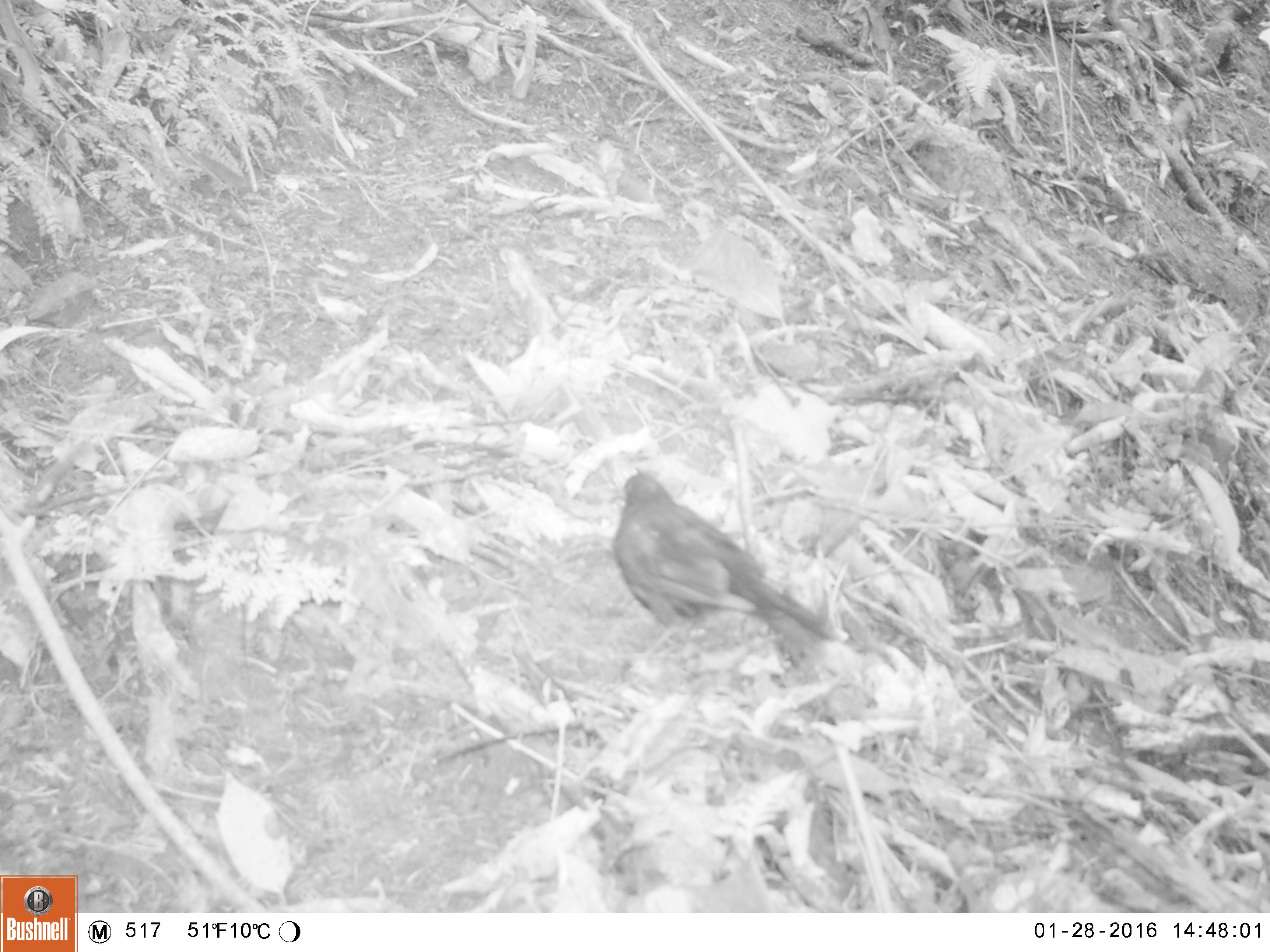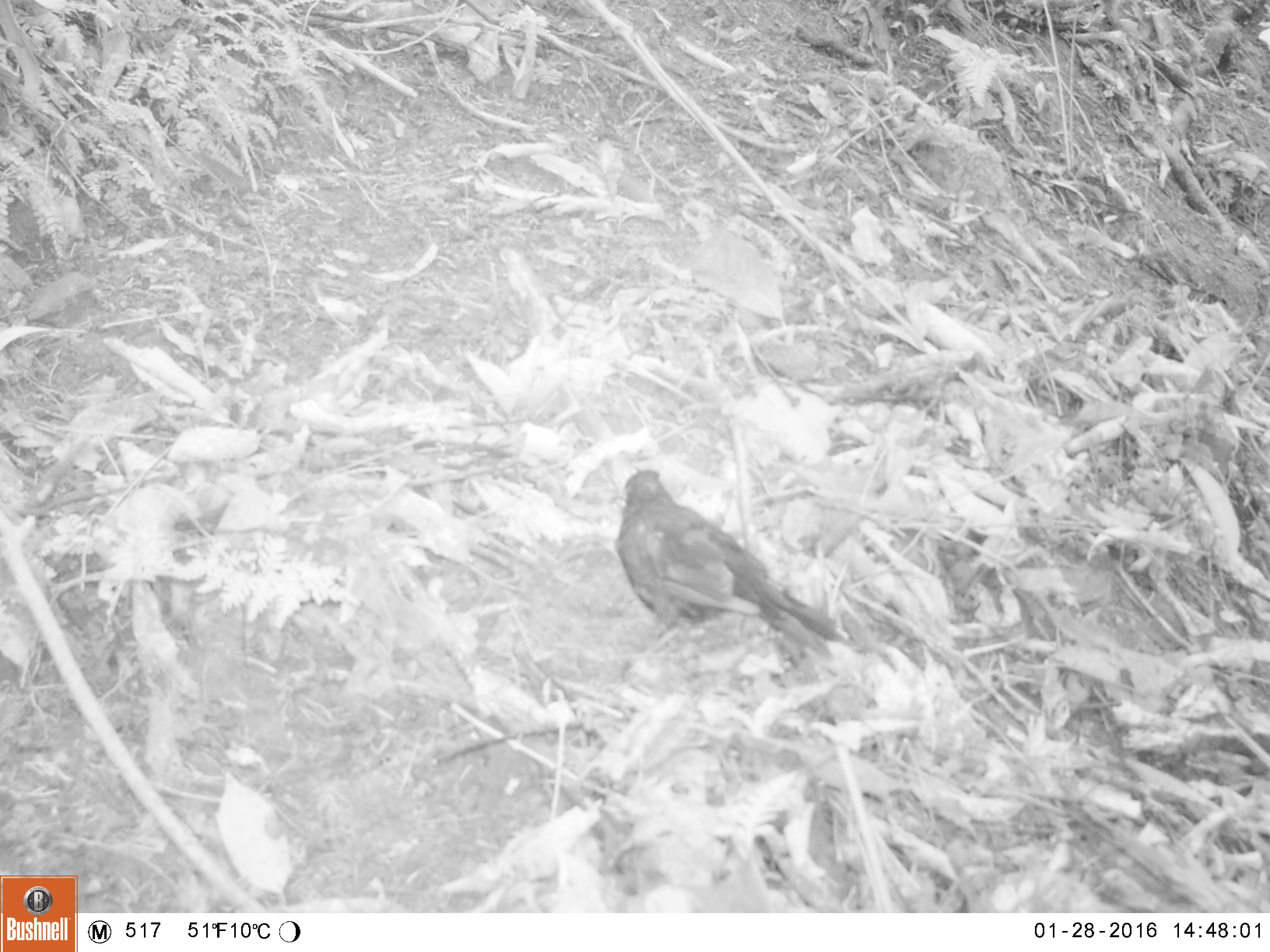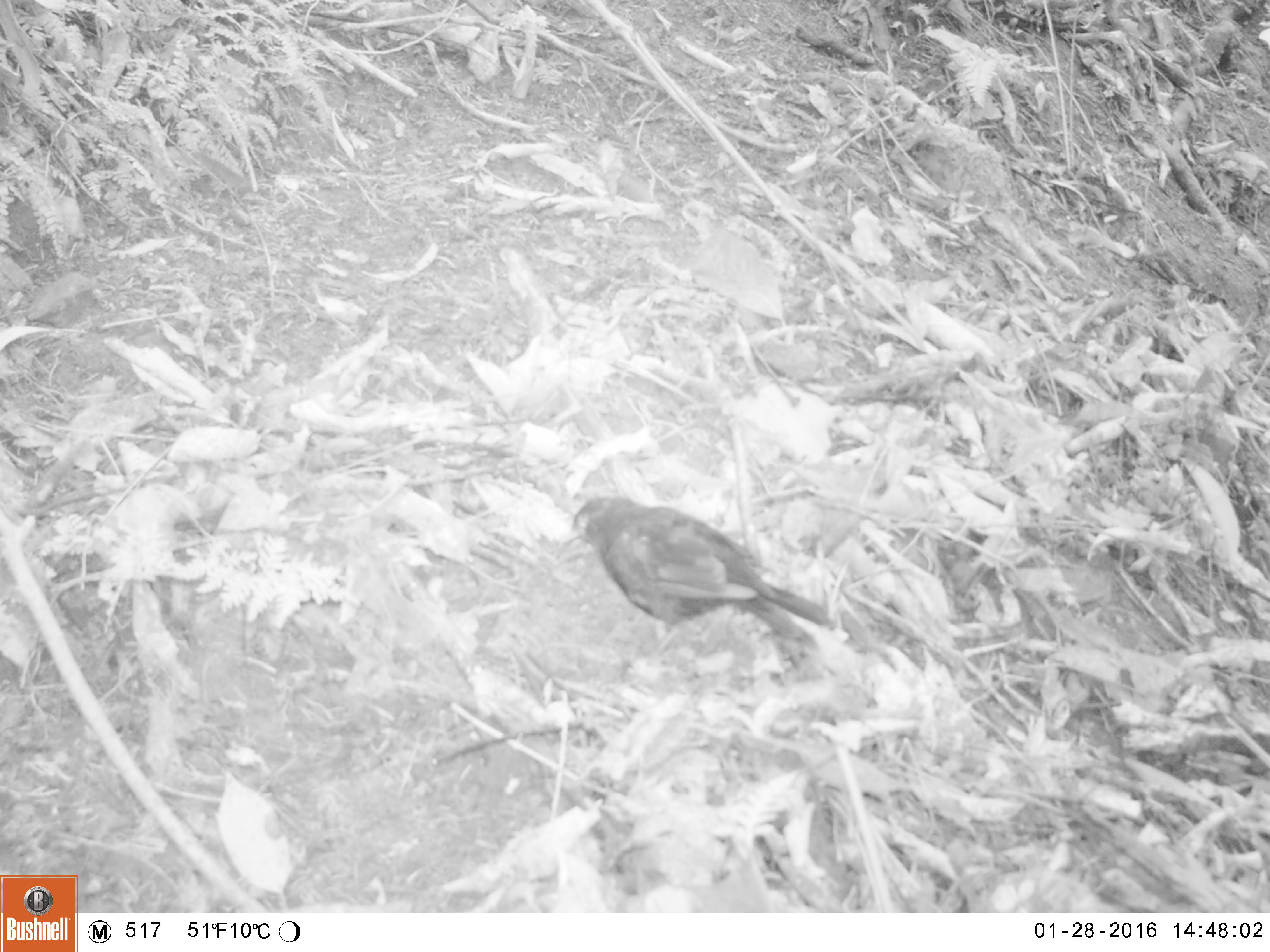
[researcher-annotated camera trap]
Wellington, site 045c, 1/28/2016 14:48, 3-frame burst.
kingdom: Animalia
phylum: Chordata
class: Aves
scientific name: Aves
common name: bird